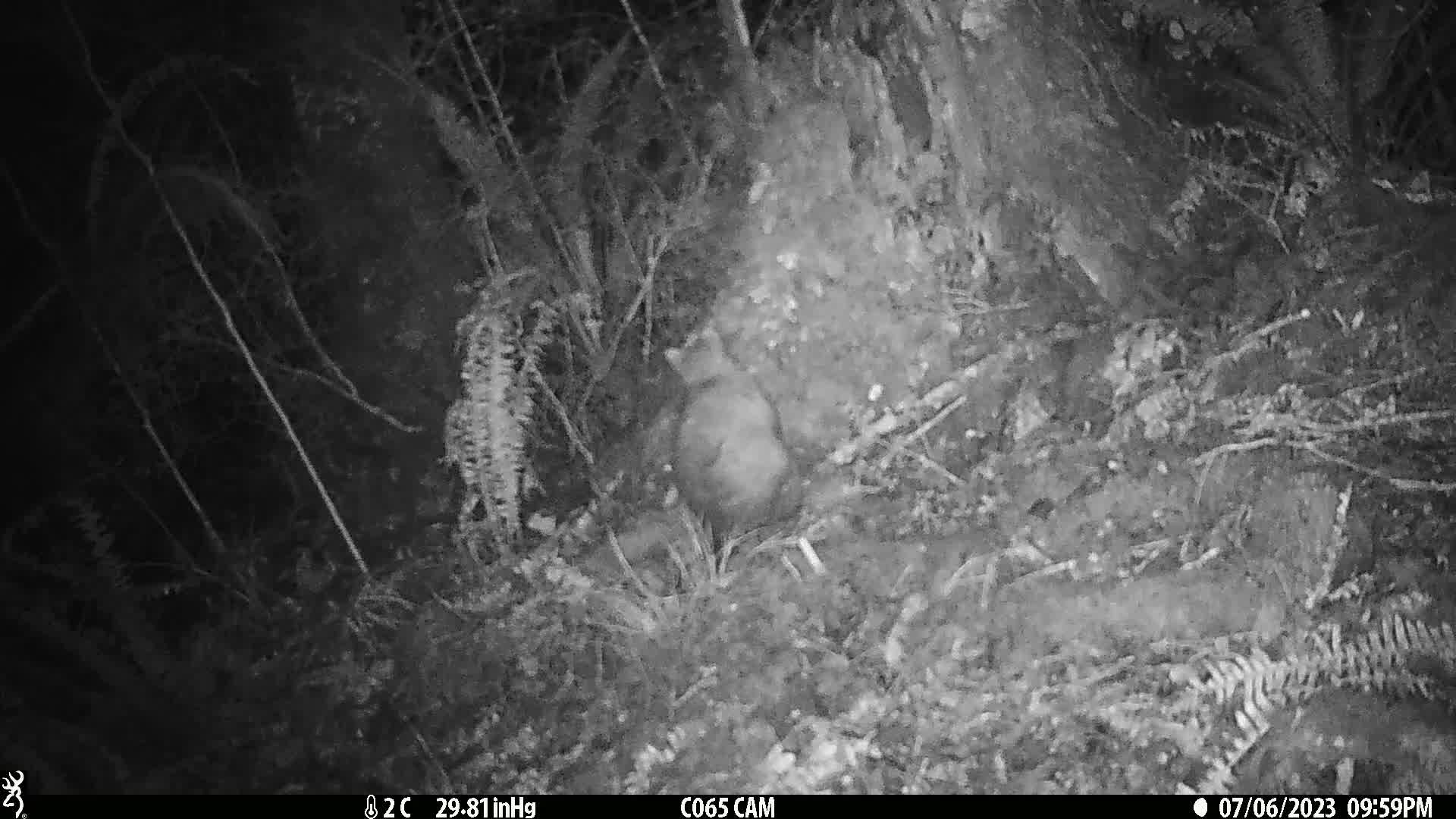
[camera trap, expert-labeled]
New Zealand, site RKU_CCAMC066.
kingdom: Animalia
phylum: Chordata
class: Mammalia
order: Diprotodontia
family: Phalangeridae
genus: Trichosurus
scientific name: Trichosurus vulpecula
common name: common brushtail possum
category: possum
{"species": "possum (common brushtail possum) (Trichosurus vulpecula)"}